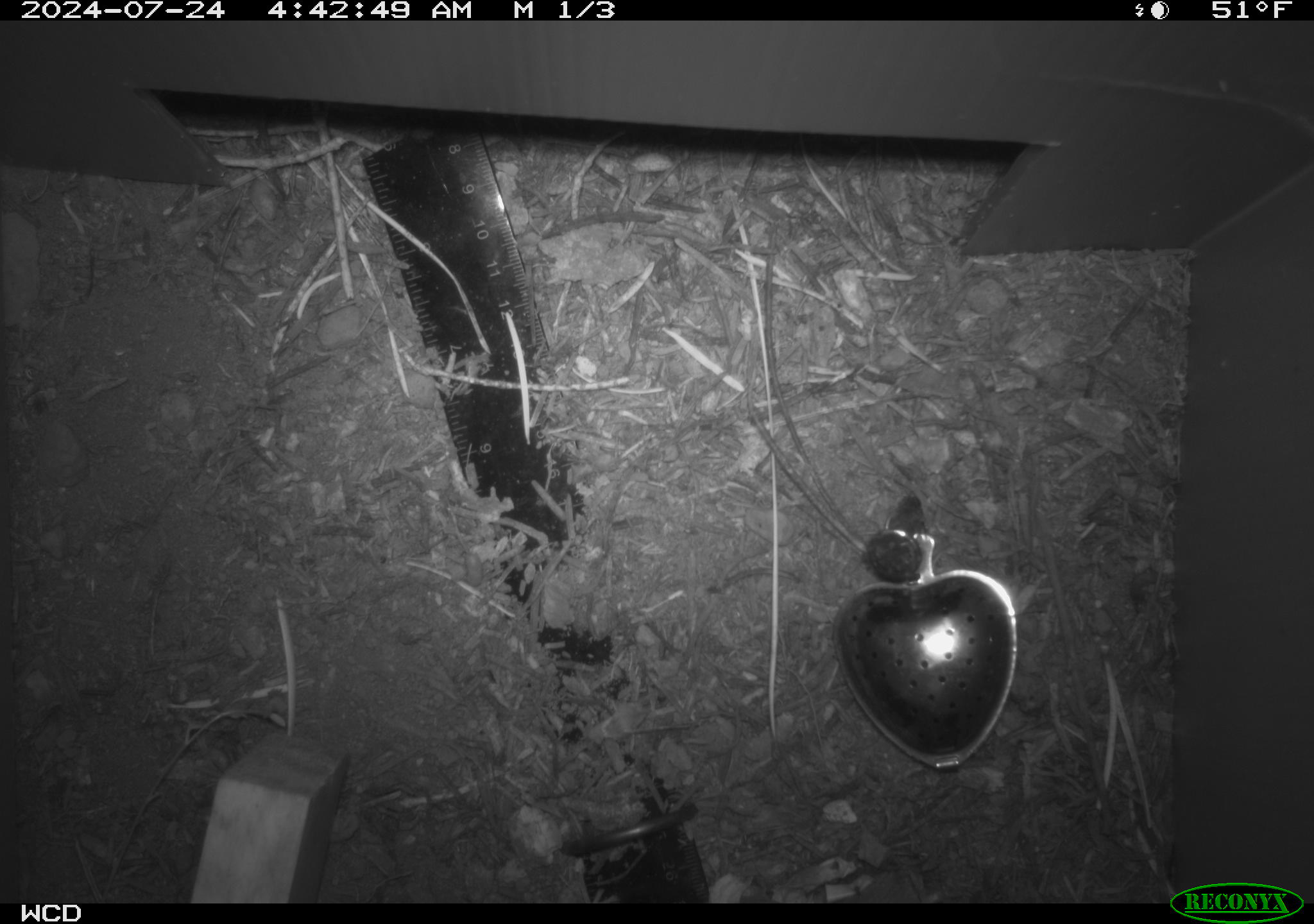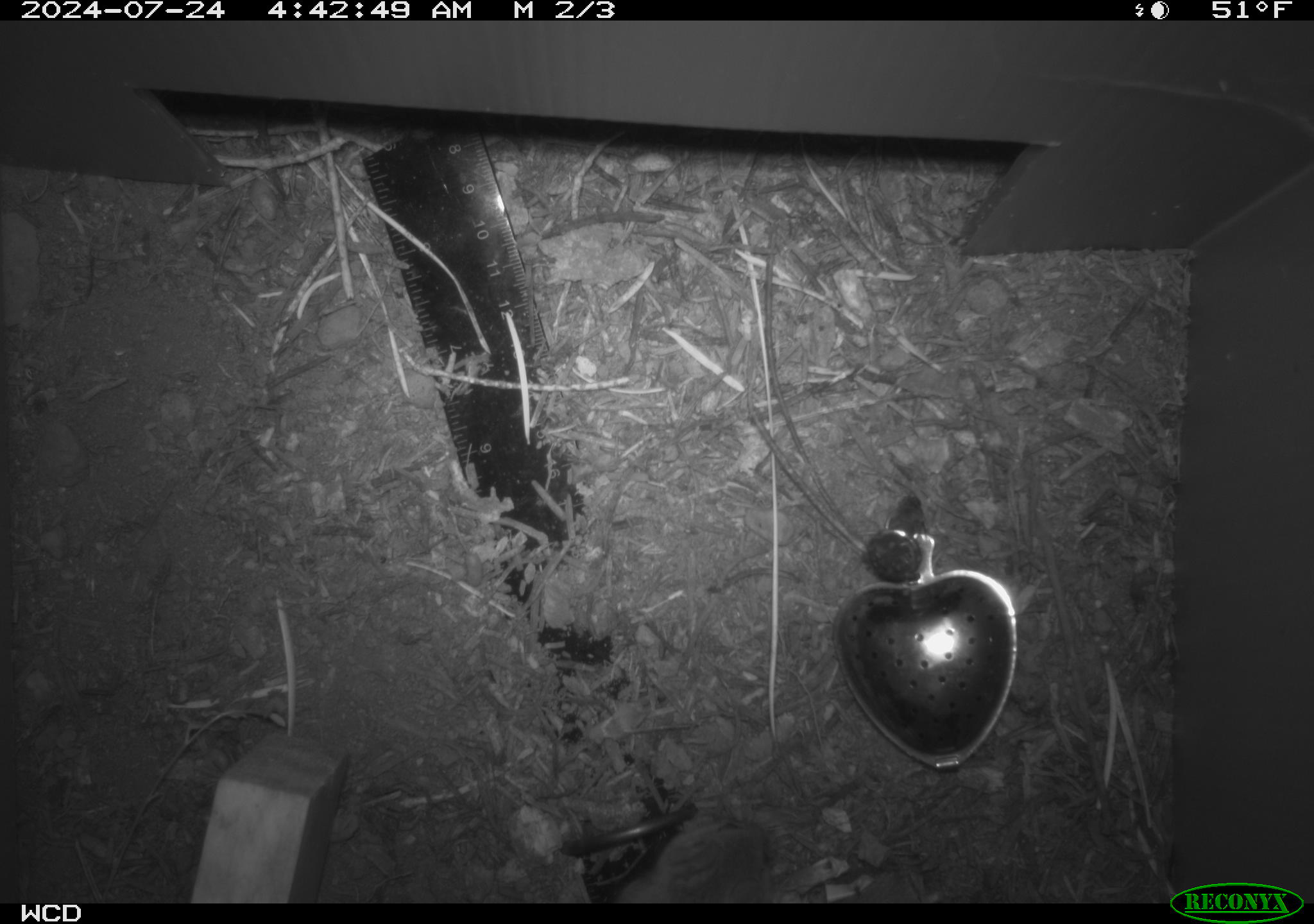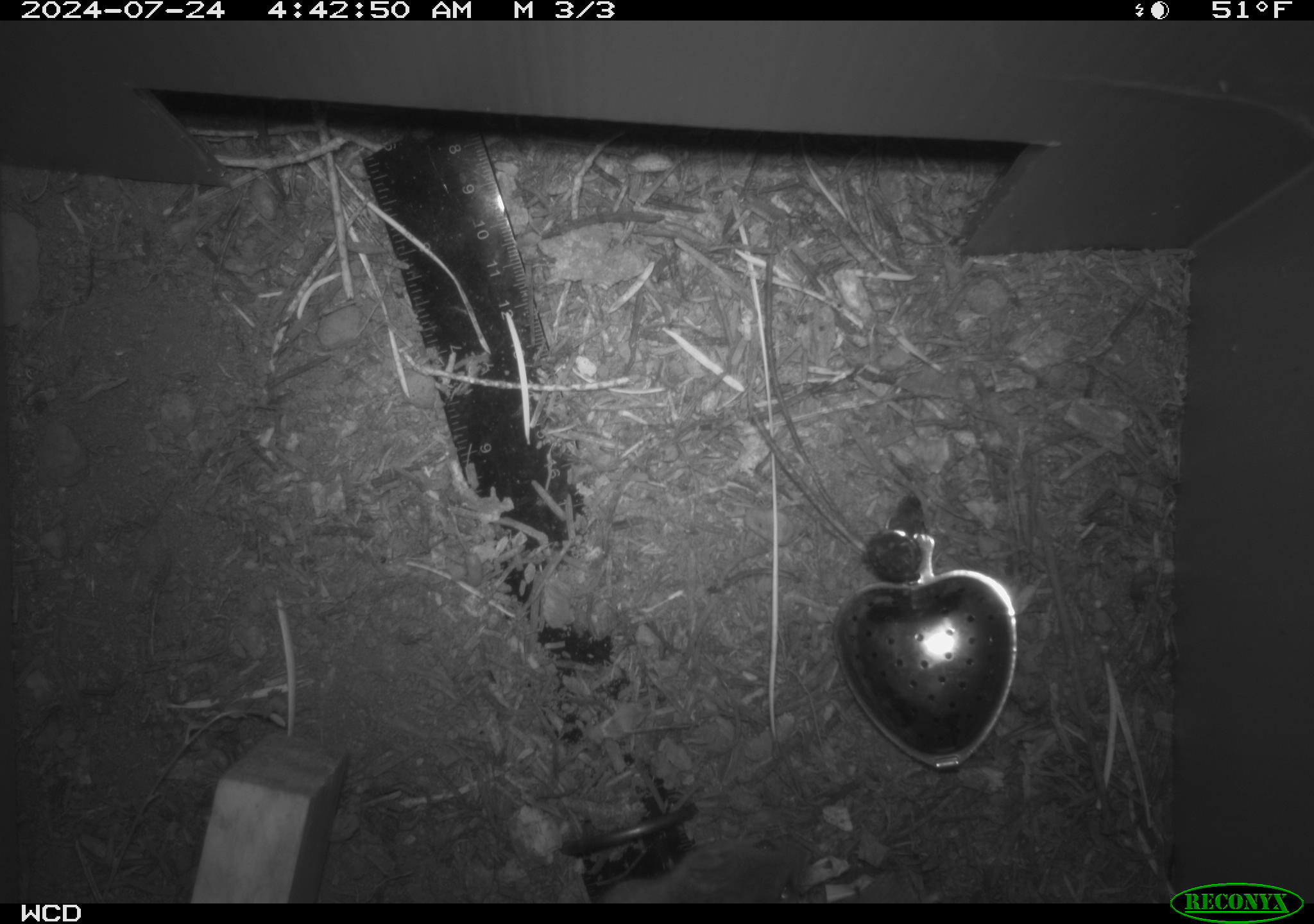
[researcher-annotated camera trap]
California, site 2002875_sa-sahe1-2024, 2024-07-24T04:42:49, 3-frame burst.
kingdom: Animalia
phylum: Chordata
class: Mammalia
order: Rodentia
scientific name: Rodentia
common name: mouse species